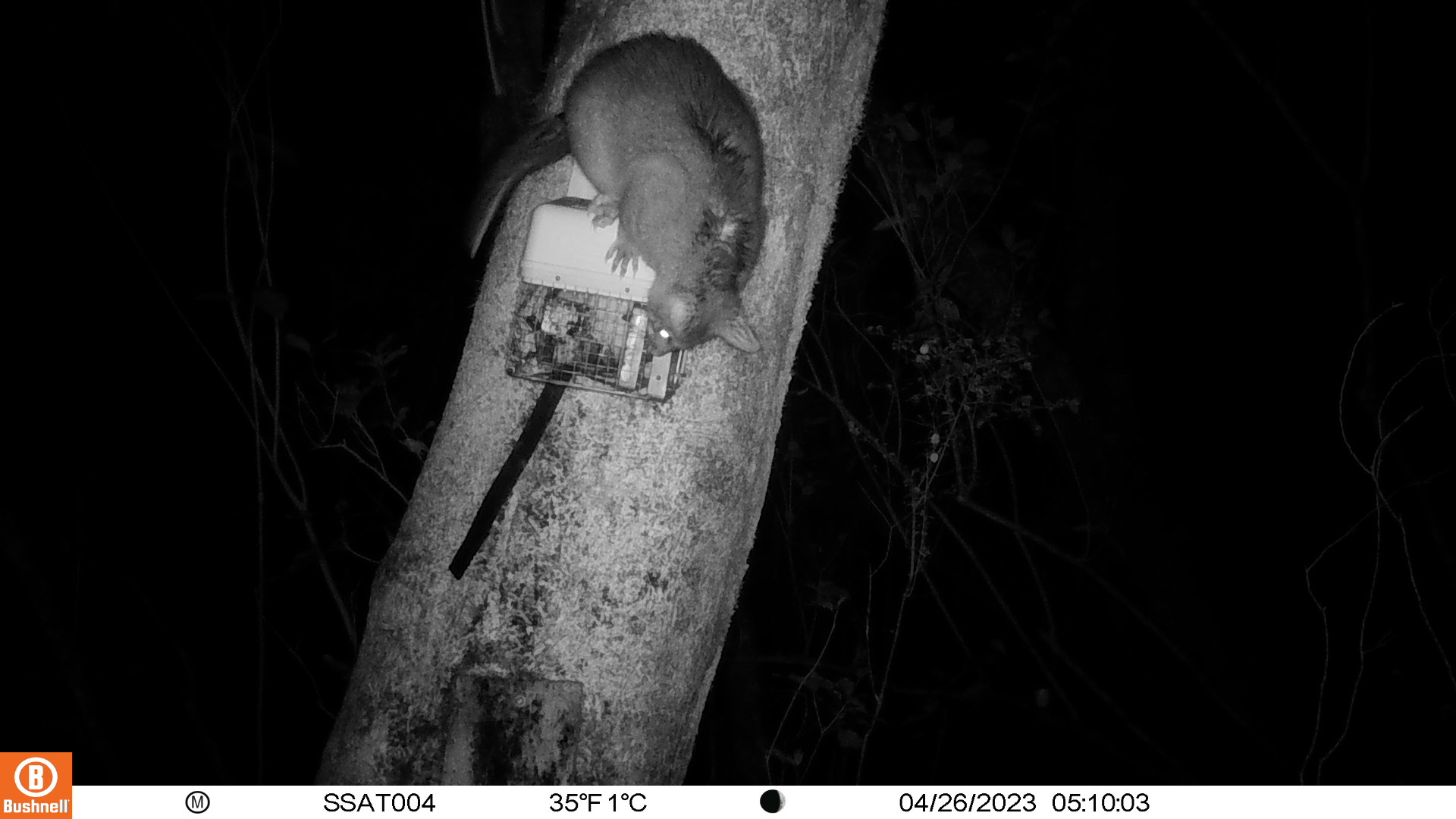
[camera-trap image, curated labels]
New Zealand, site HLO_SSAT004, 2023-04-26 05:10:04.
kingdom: Animalia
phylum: Chordata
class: Mammalia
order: Diprotodontia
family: Phalangeridae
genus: Trichosurus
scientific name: Trichosurus vulpecula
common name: common brushtail possum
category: possum